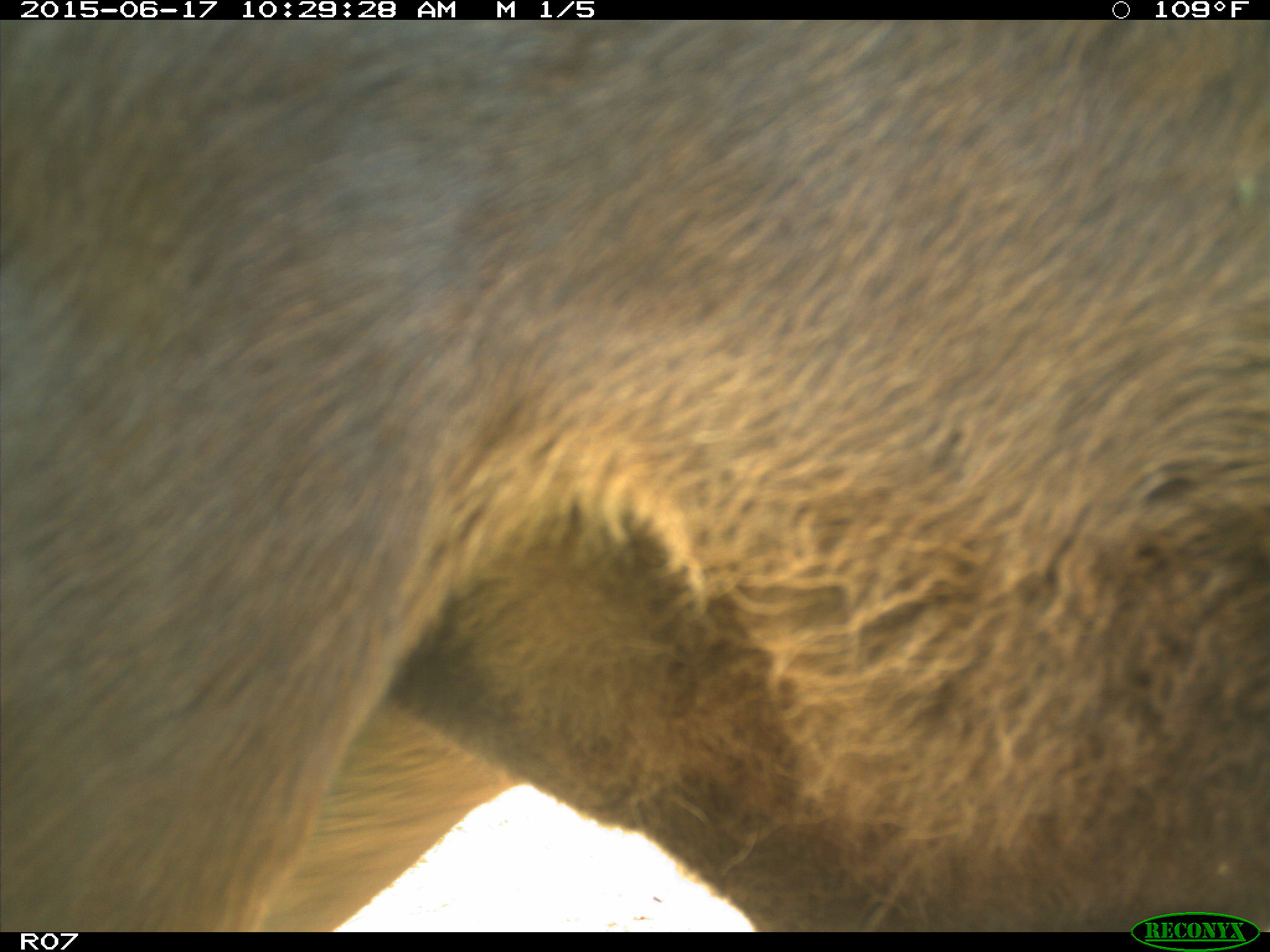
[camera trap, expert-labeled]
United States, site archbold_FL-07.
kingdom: Animalia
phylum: Chordata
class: Mammalia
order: Artiodactyla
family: Bovidae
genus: Bos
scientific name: Bos taurus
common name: domestic cow